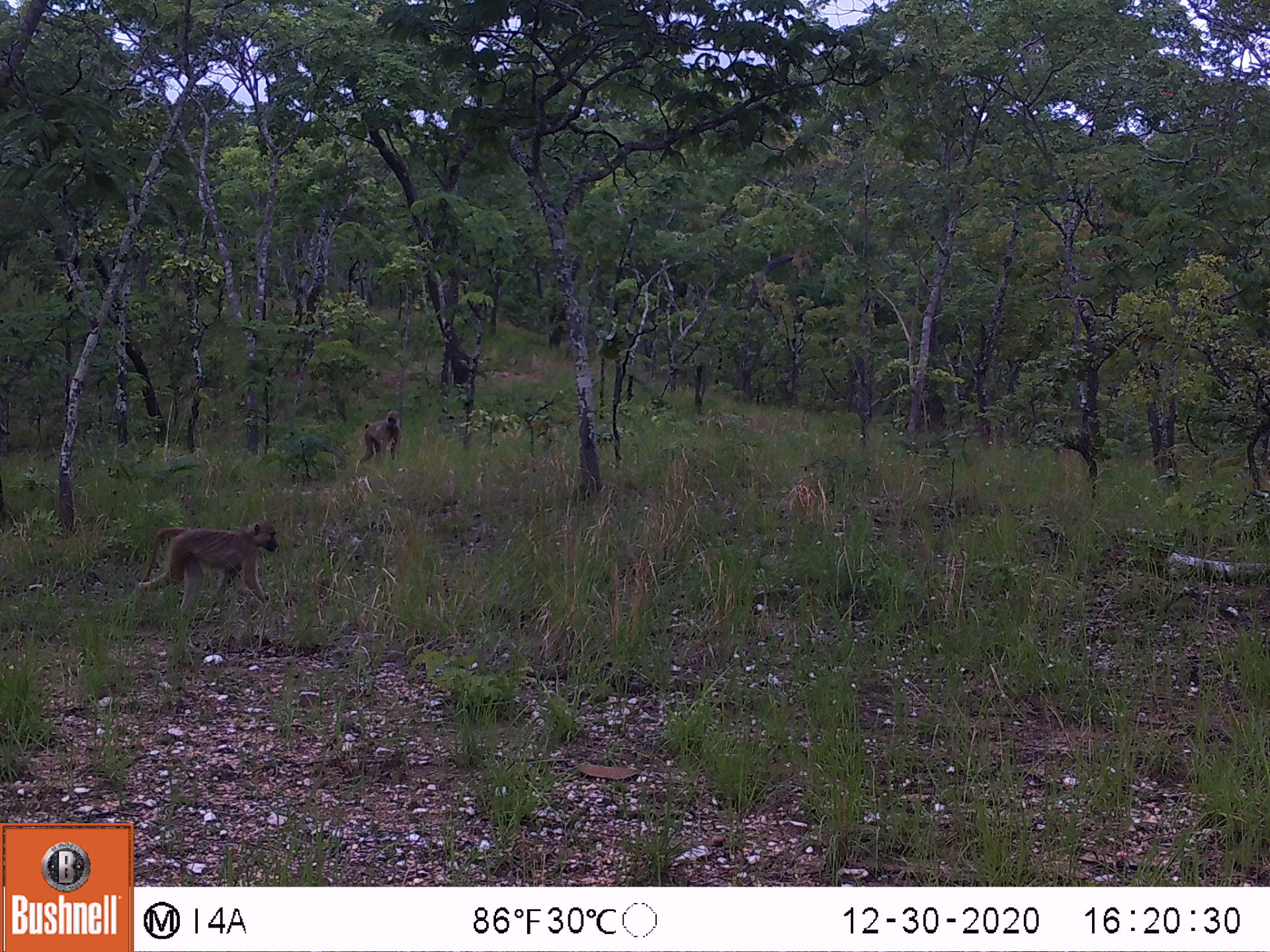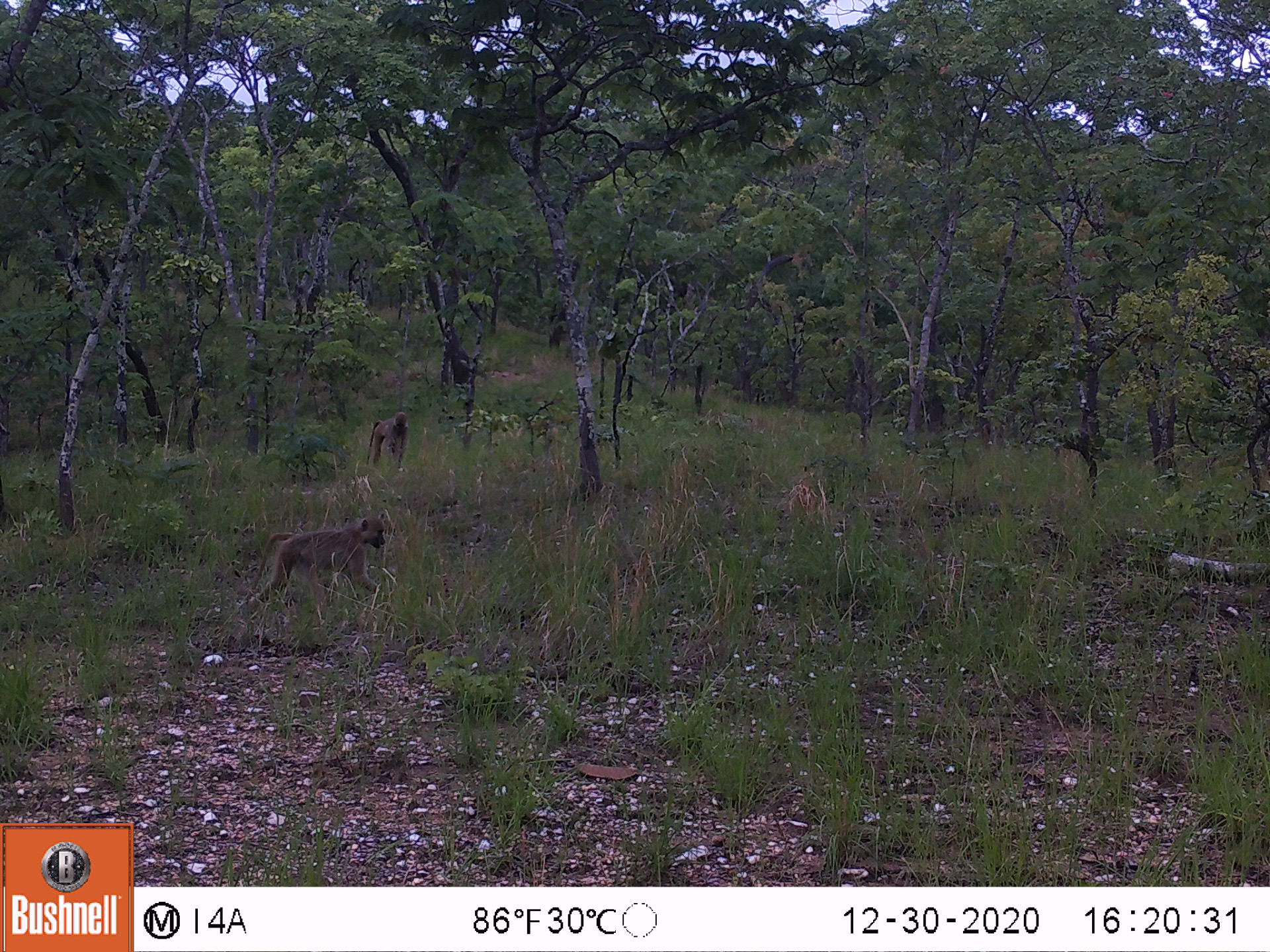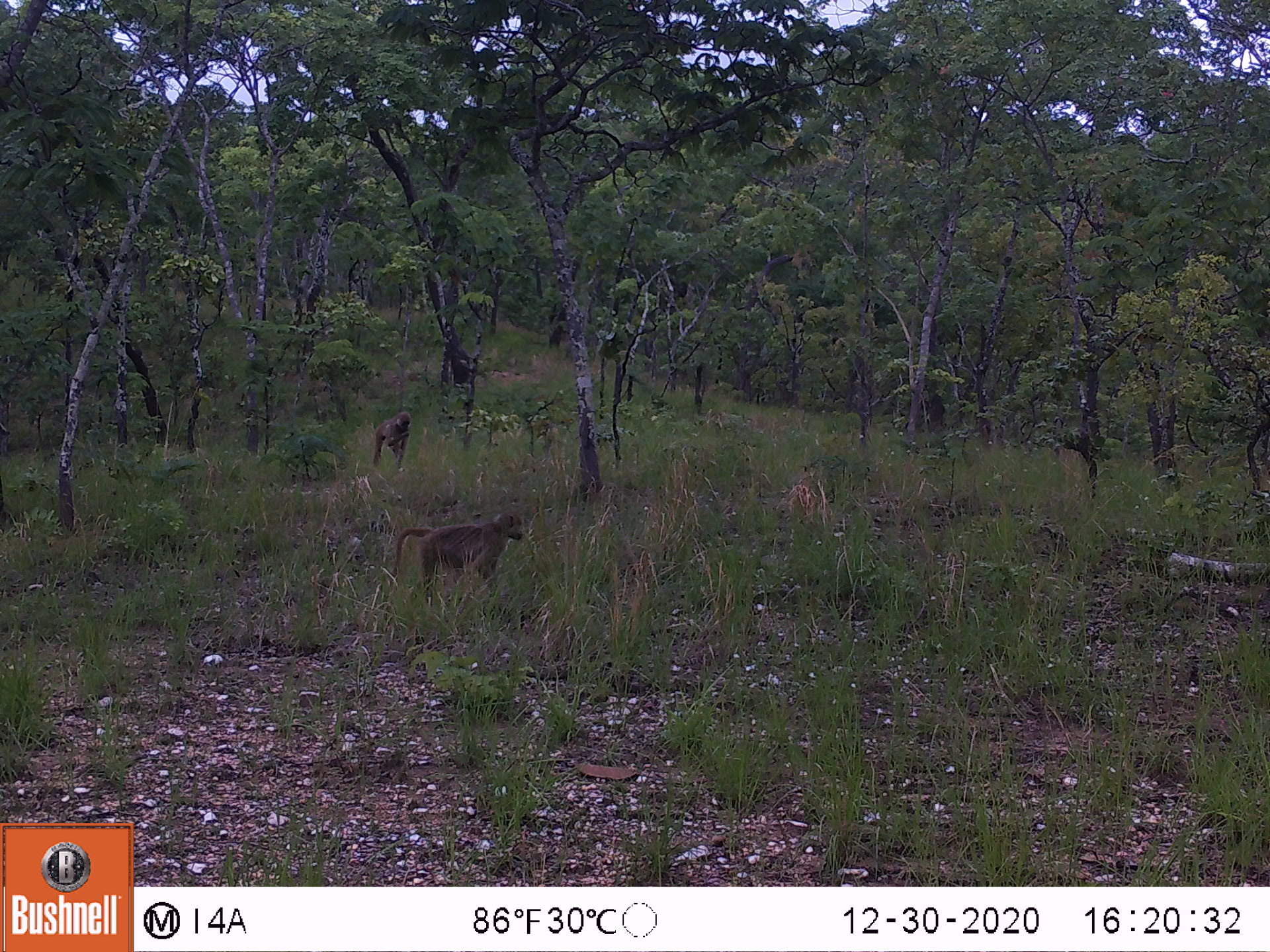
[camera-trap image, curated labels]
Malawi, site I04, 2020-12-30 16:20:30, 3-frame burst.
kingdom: Animalia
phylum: Chordata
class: Mammalia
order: Primates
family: Cercopithecidae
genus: Papio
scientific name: Papio cynocephalus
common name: yellow baboon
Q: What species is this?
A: Yellow baboon (Papio cynocephalus).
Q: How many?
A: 2.